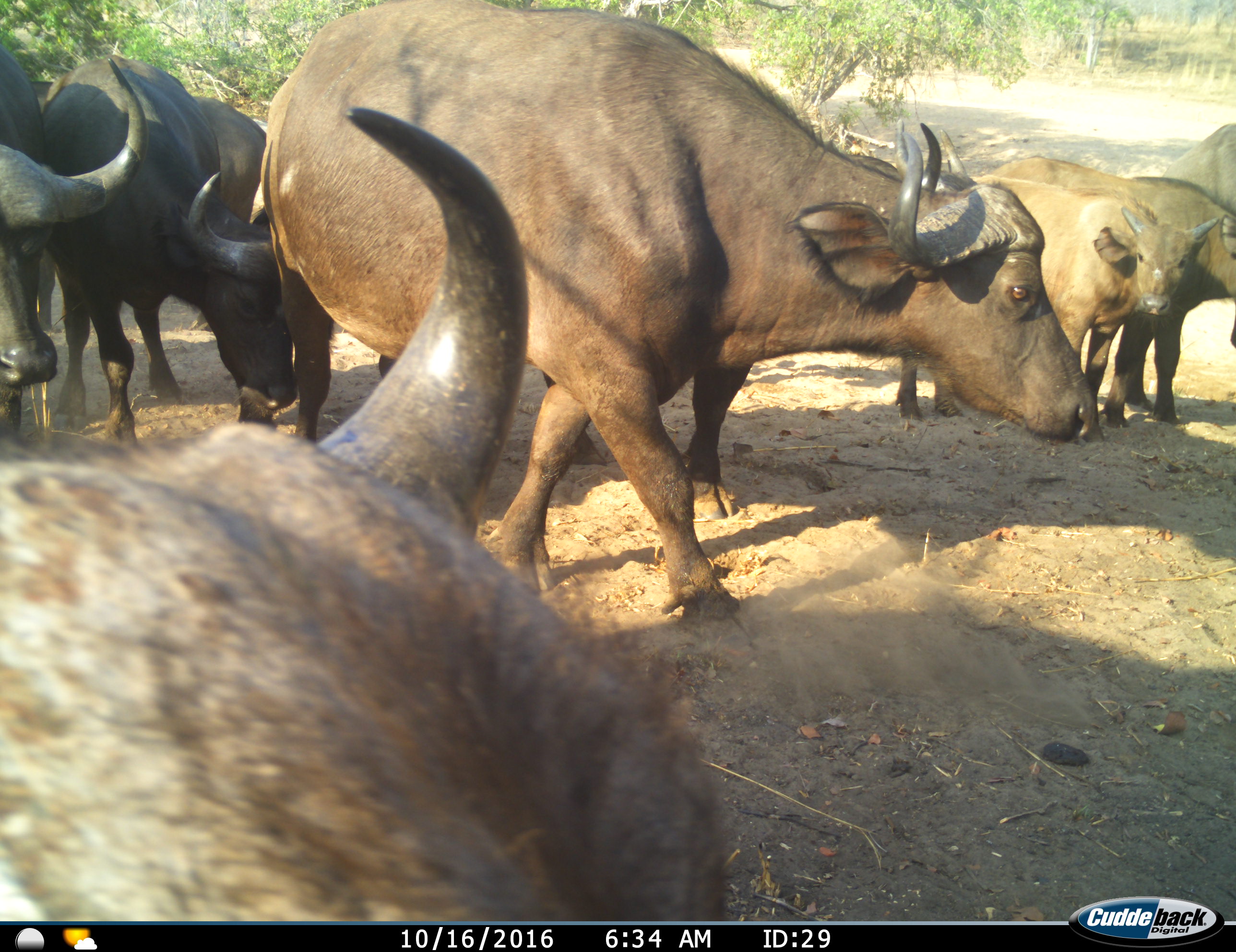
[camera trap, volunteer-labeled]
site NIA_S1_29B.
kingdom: Animalia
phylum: Chordata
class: Mammalia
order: Artiodactyla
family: Bovidae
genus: Syncerus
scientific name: Syncerus caffer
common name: african buffalo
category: buffalo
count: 7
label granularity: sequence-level